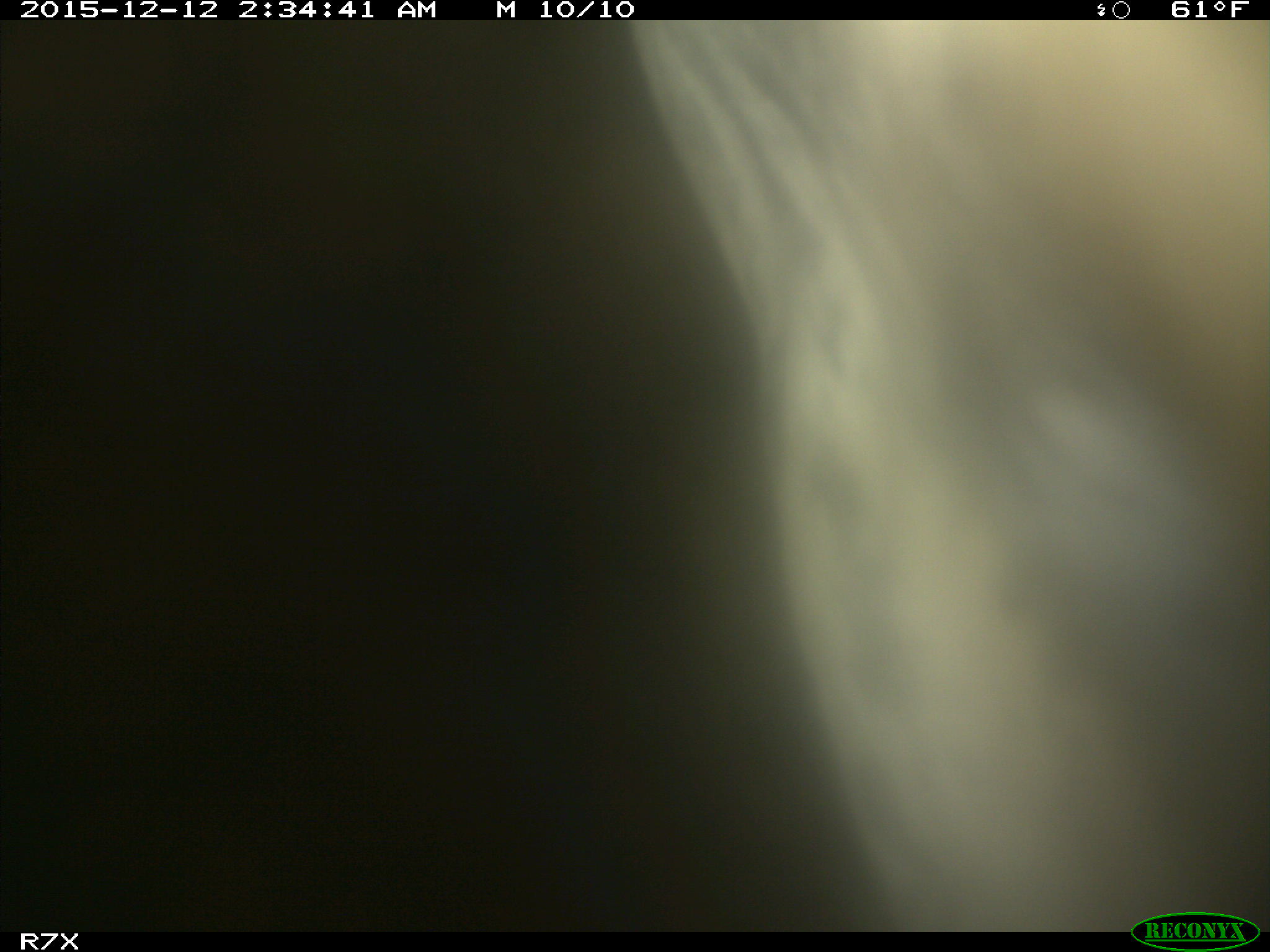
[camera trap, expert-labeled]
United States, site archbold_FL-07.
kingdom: Animalia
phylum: Chordata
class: Mammalia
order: Artiodactyla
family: Bovidae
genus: Bos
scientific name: Bos taurus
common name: domestic cow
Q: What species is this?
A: Bos taurus (domestic cow).